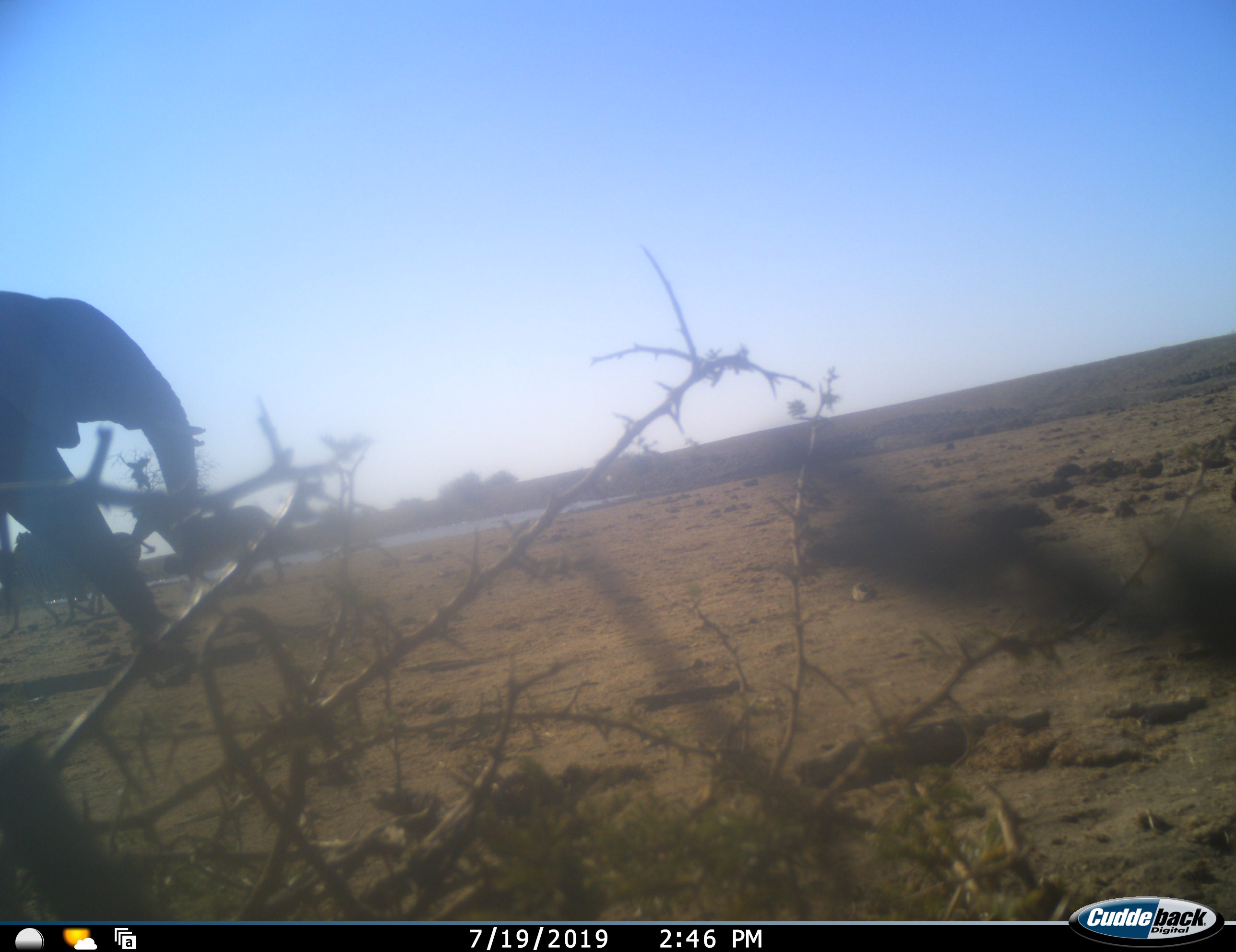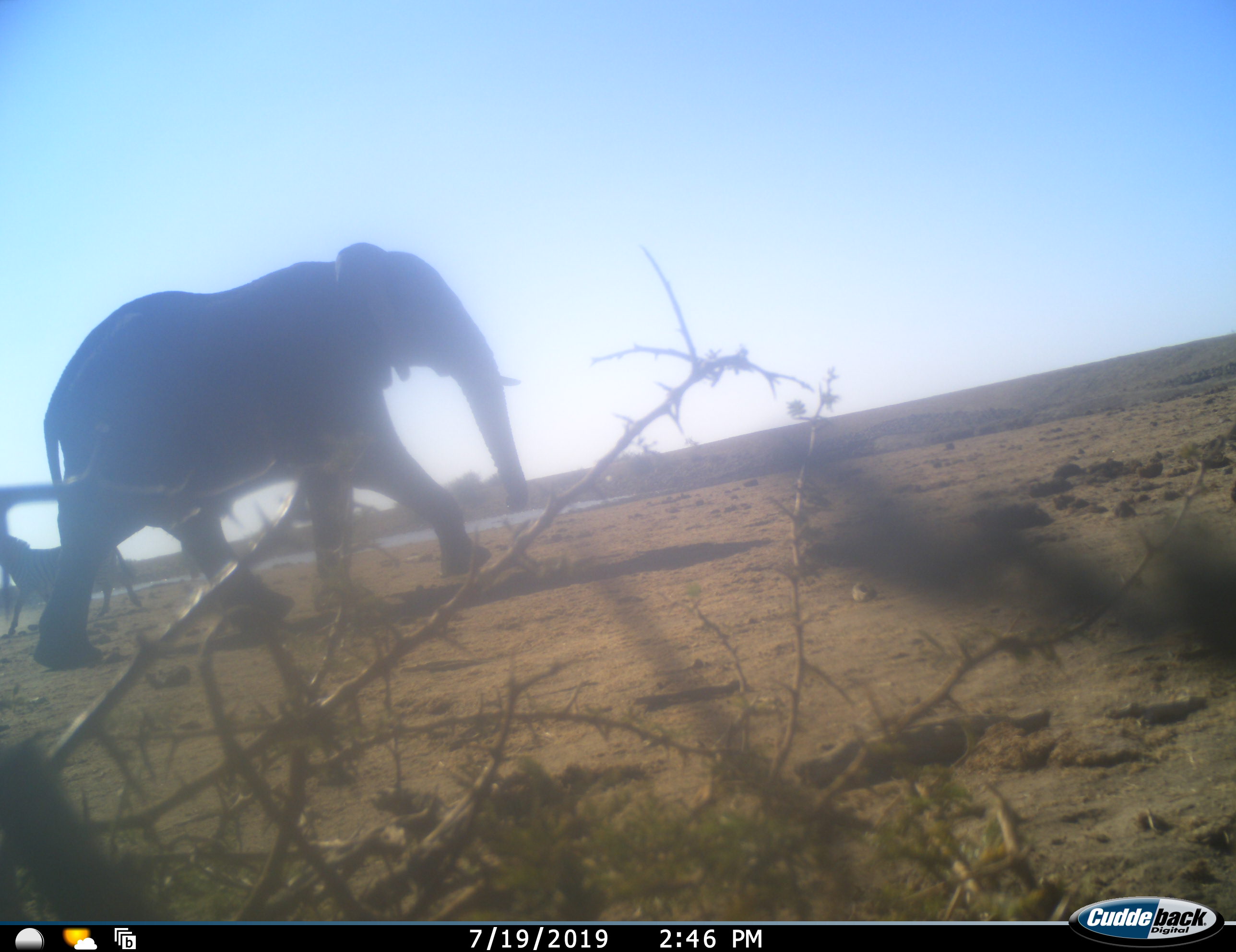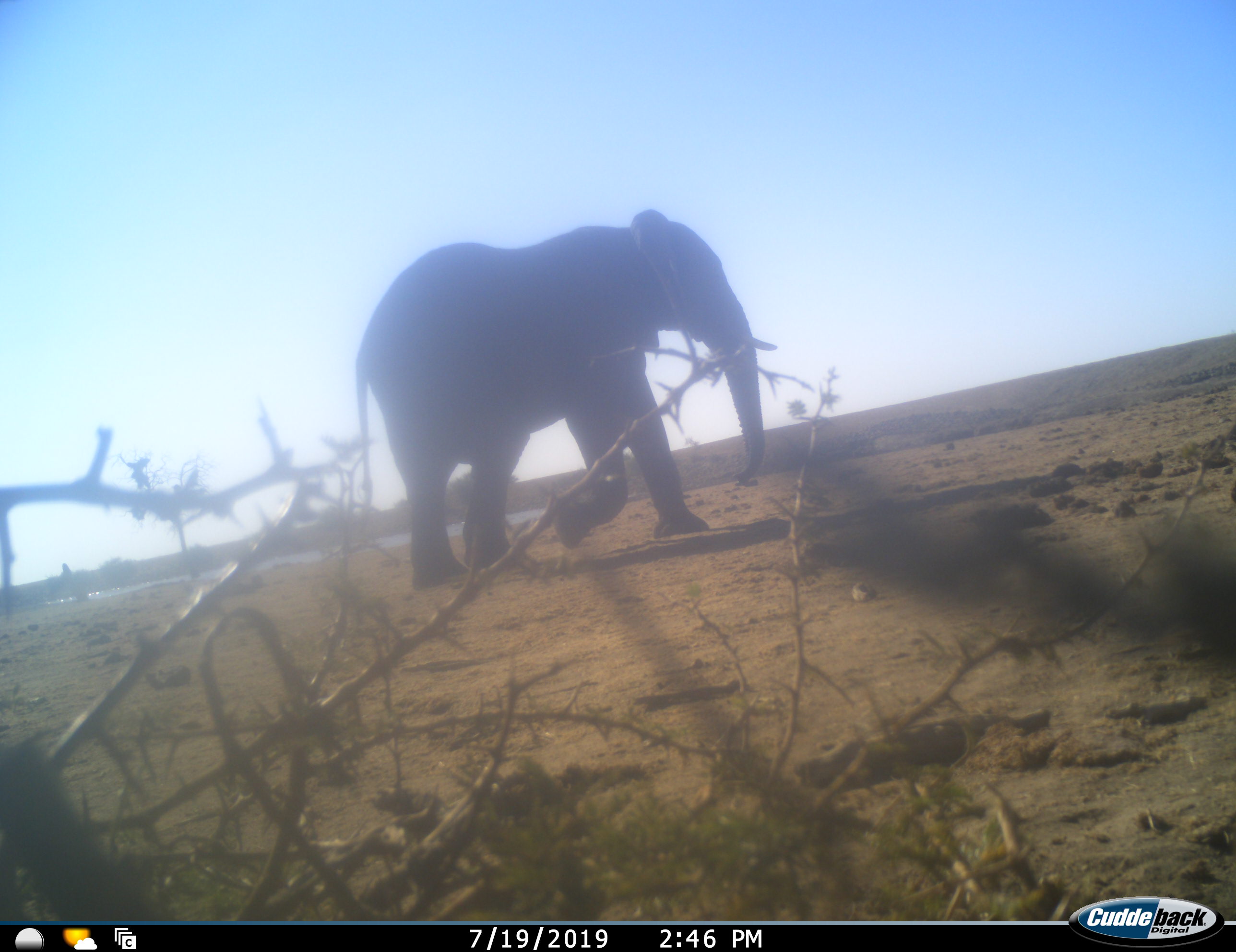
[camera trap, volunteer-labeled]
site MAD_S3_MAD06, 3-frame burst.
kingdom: Animalia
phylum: Chordata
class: Mammalia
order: Proboscidea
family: Elephantidae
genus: Loxodonta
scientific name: Loxodonta africana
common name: african bush elephant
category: elephant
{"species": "elephant (african bush elephant) (Loxodonta africana)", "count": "1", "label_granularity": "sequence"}